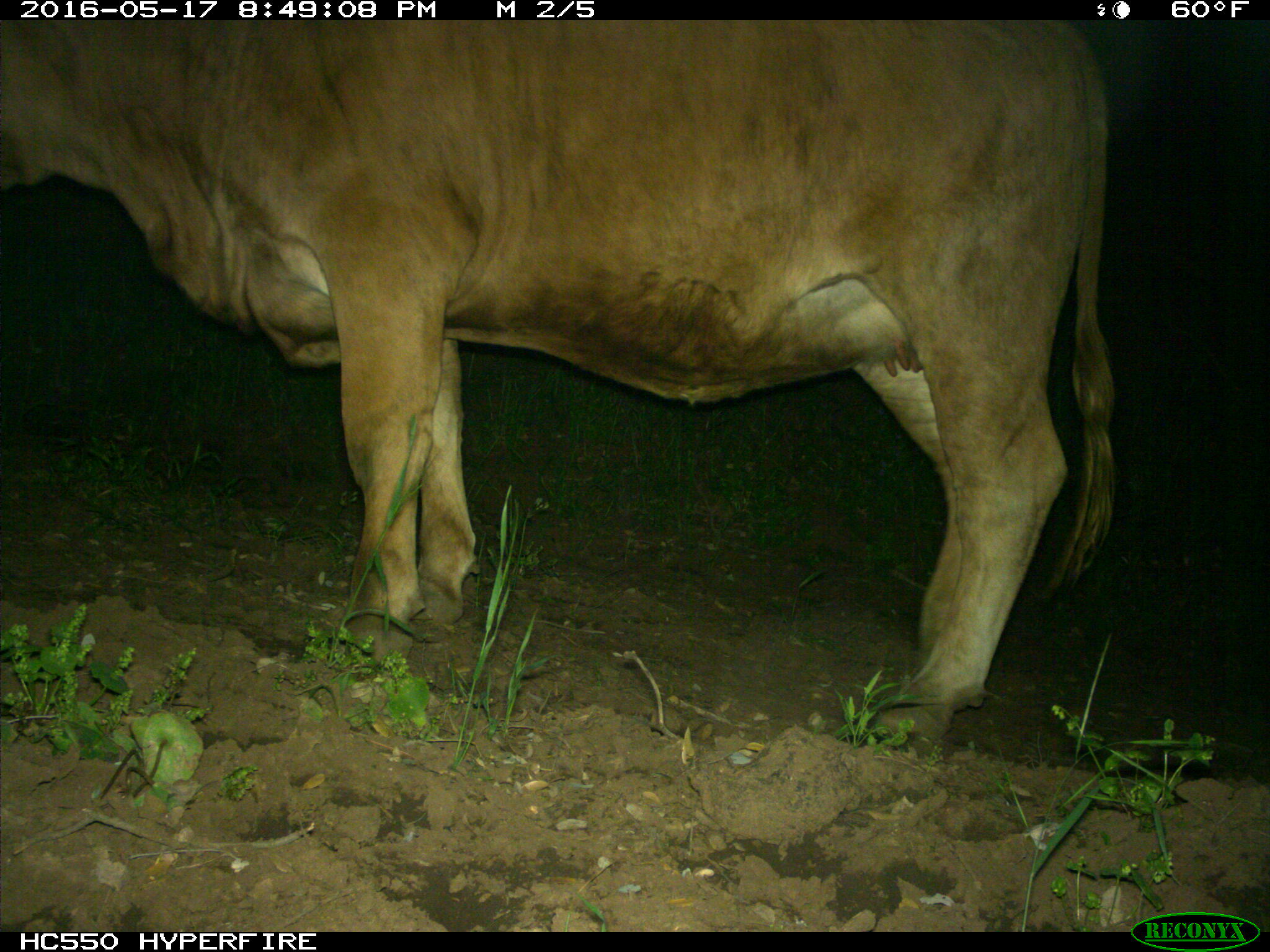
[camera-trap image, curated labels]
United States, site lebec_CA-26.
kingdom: Animalia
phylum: Chordata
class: Mammalia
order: Artiodactyla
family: Bovidae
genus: Bos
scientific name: Bos taurus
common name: domestic cow